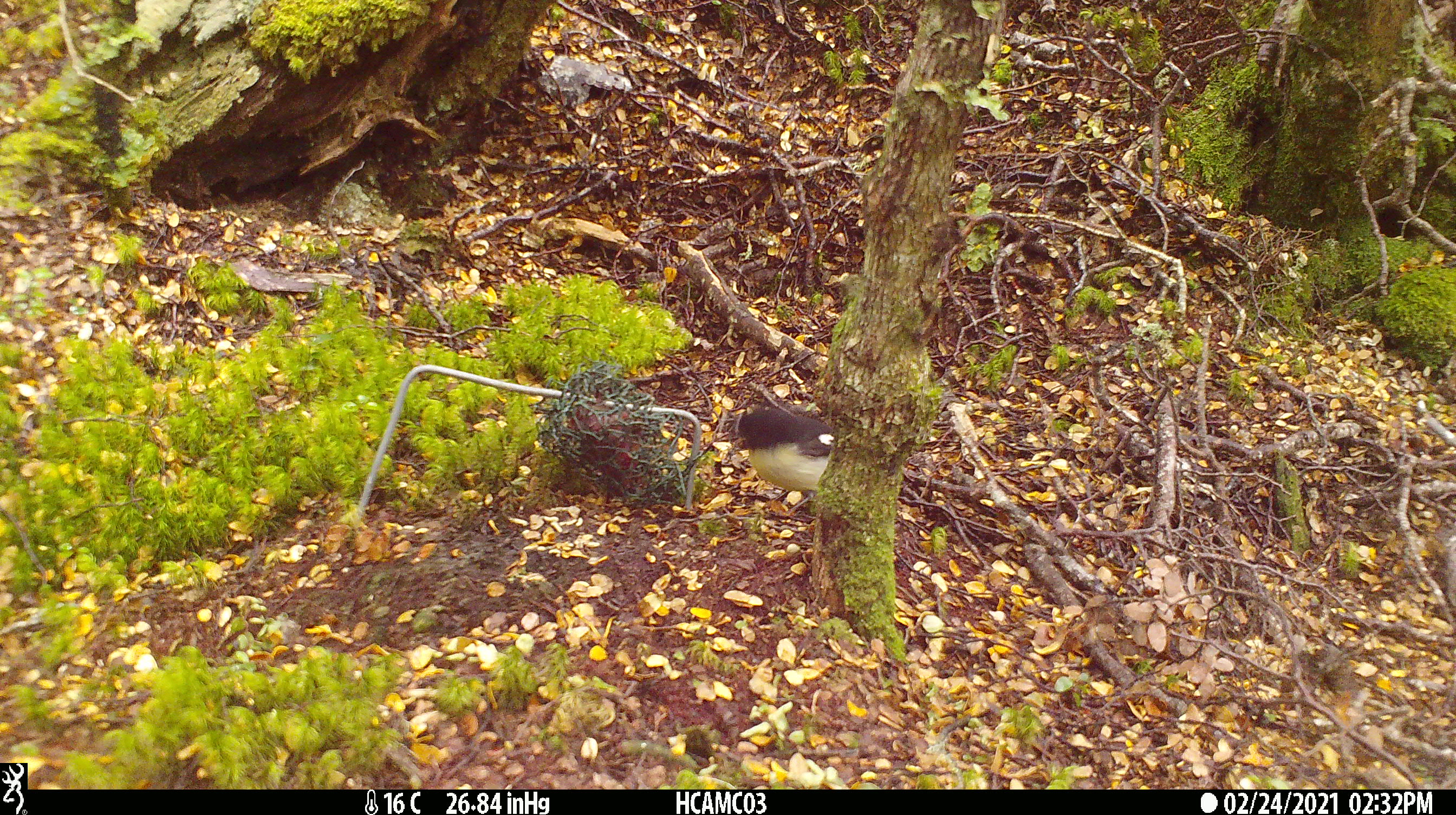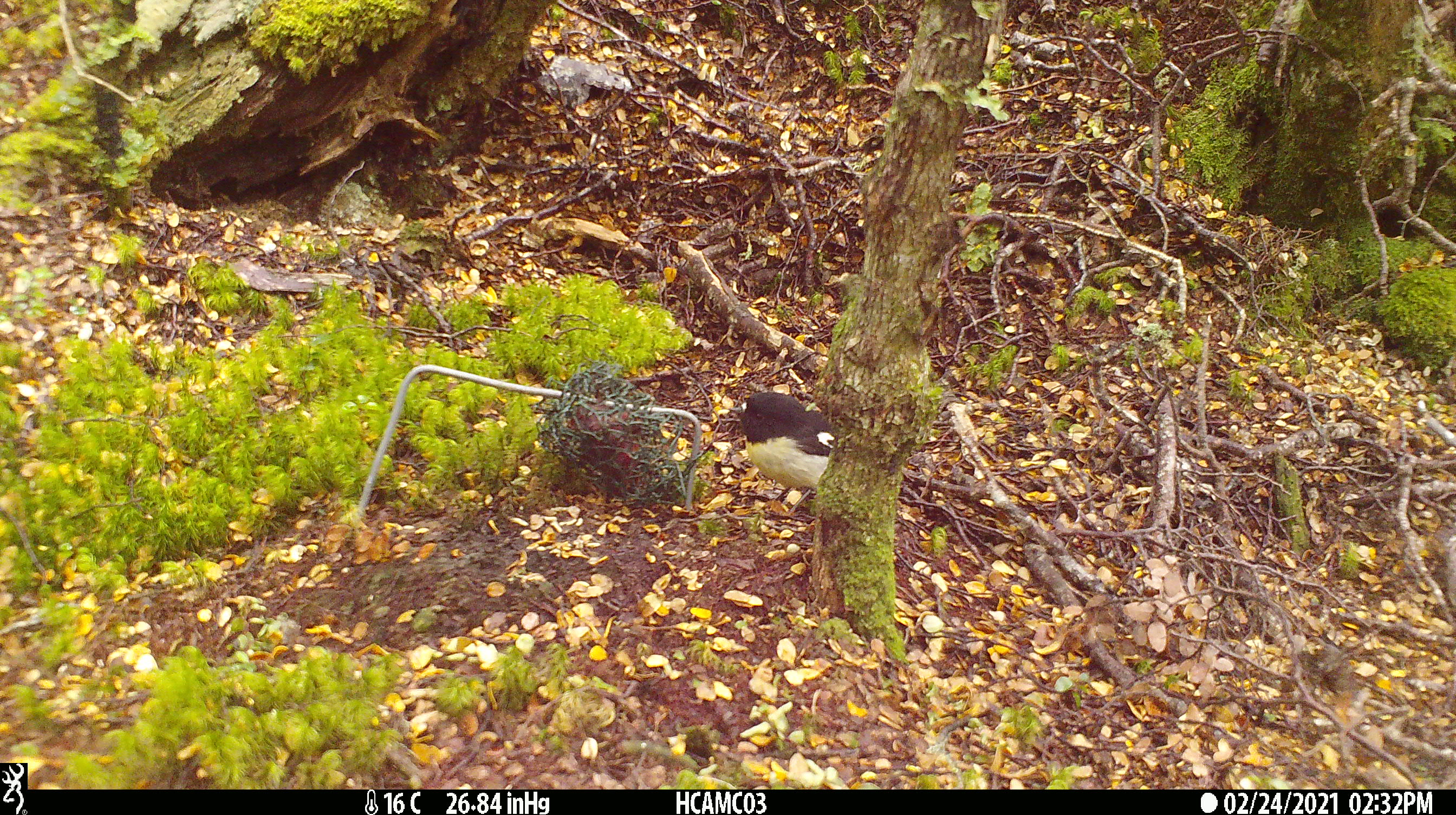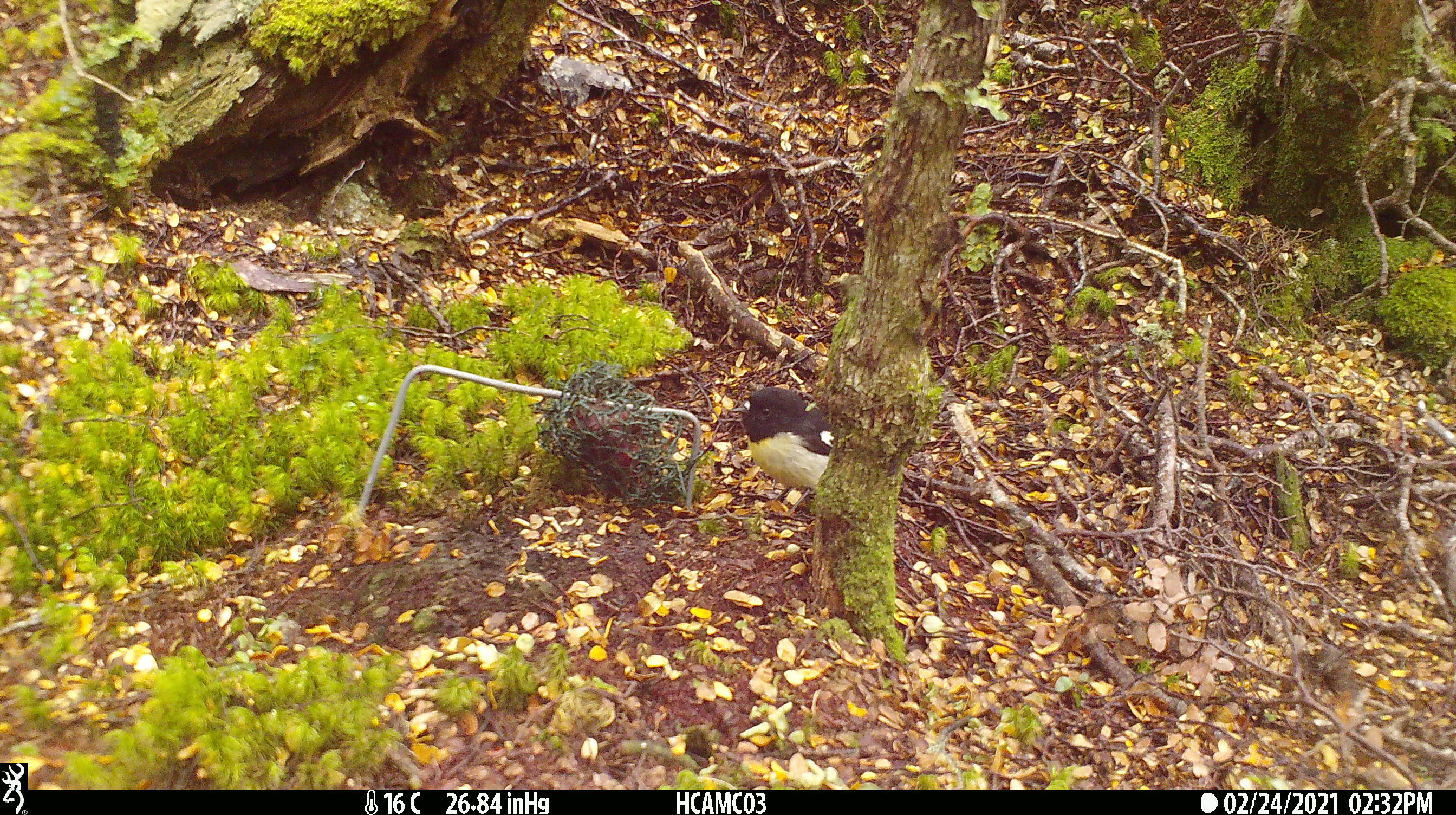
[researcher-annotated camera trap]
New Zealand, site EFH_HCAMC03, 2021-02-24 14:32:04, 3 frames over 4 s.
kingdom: Animalia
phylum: Chordata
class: Aves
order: Passeriformes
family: Petroicidae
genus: Petroica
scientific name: Petroica macrocephala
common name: tomtit